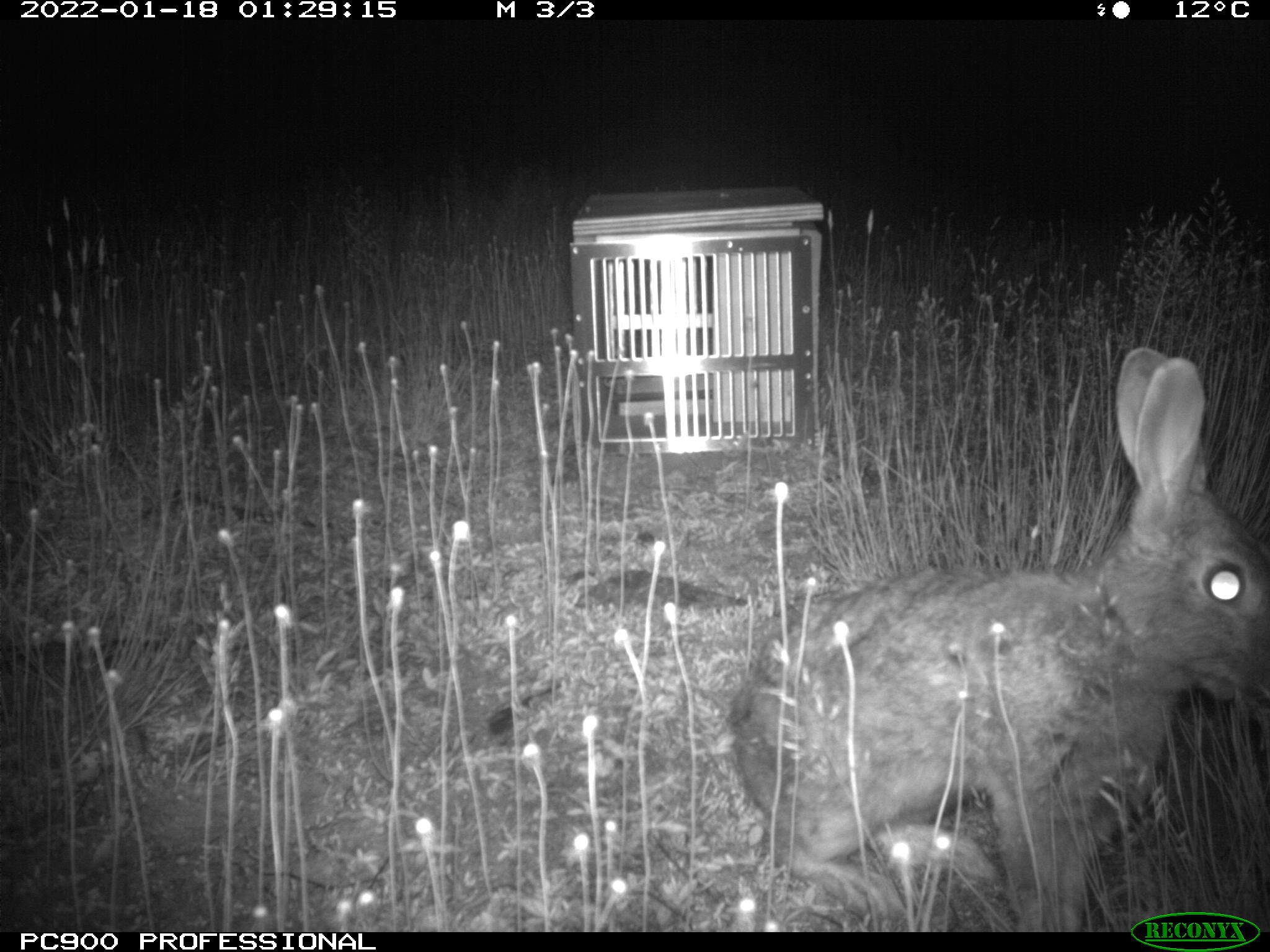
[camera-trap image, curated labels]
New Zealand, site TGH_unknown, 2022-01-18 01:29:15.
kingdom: Animalia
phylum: Chordata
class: Mammalia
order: Lagomorpha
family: Leporidae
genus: Oryctolagus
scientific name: Oryctolagus cuniculus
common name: european rabbit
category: rabbit